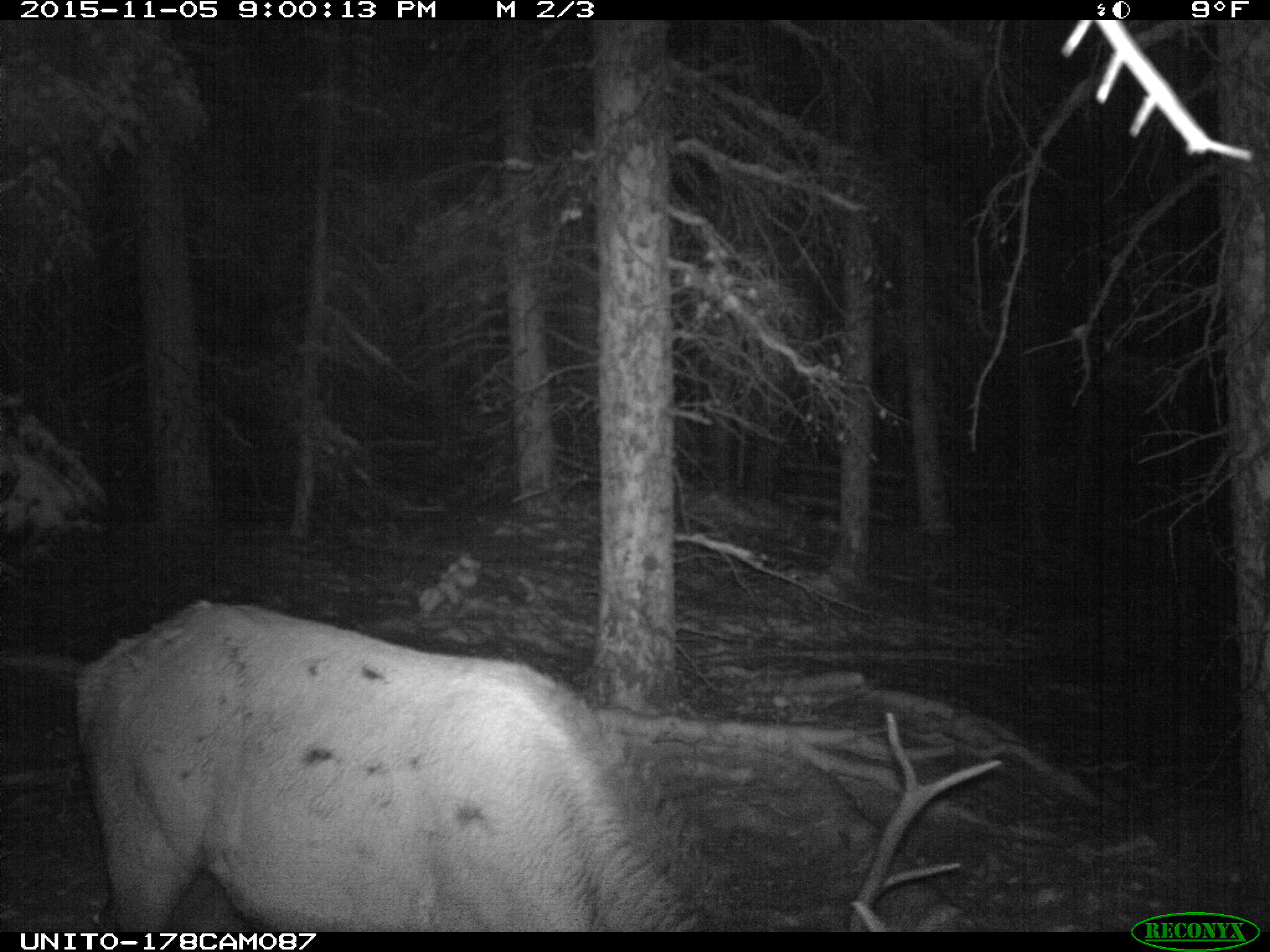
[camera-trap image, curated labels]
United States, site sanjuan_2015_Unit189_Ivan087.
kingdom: Animalia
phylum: Chordata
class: Mammalia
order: Artiodactyla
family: Cervidae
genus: Cervus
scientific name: Cervus elaphus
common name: red deer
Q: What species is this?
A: Cervus elaphus (red deer).